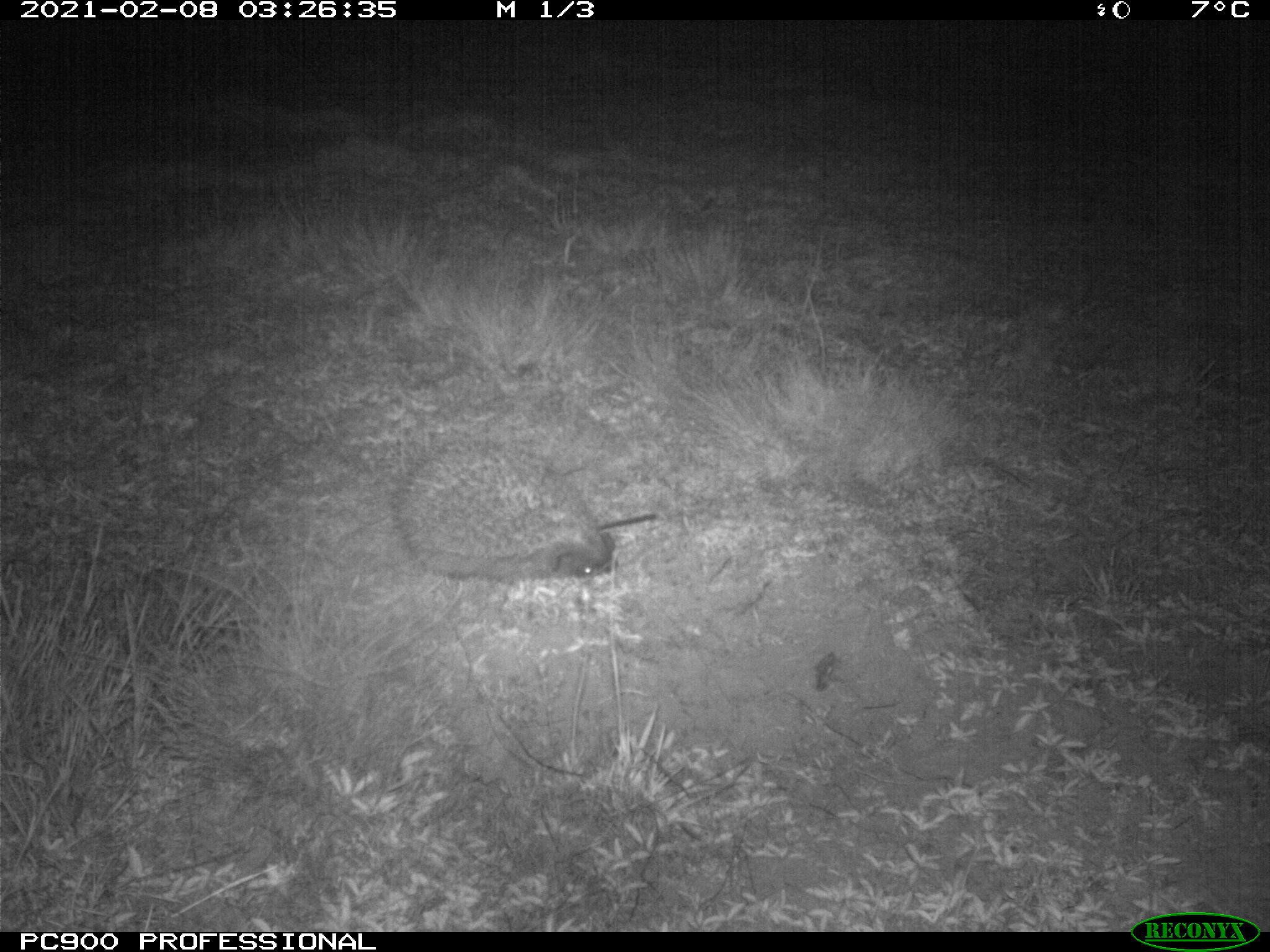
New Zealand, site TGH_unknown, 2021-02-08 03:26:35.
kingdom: Animalia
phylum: Chordata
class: Mammalia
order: Eulipotyphla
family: Erinaceidae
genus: Erinaceus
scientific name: Erinaceus europaeus europaeus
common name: european hedgehog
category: hedgehog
Hedgehog (european hedgehog) (Erinaceus europaeus europaeus).